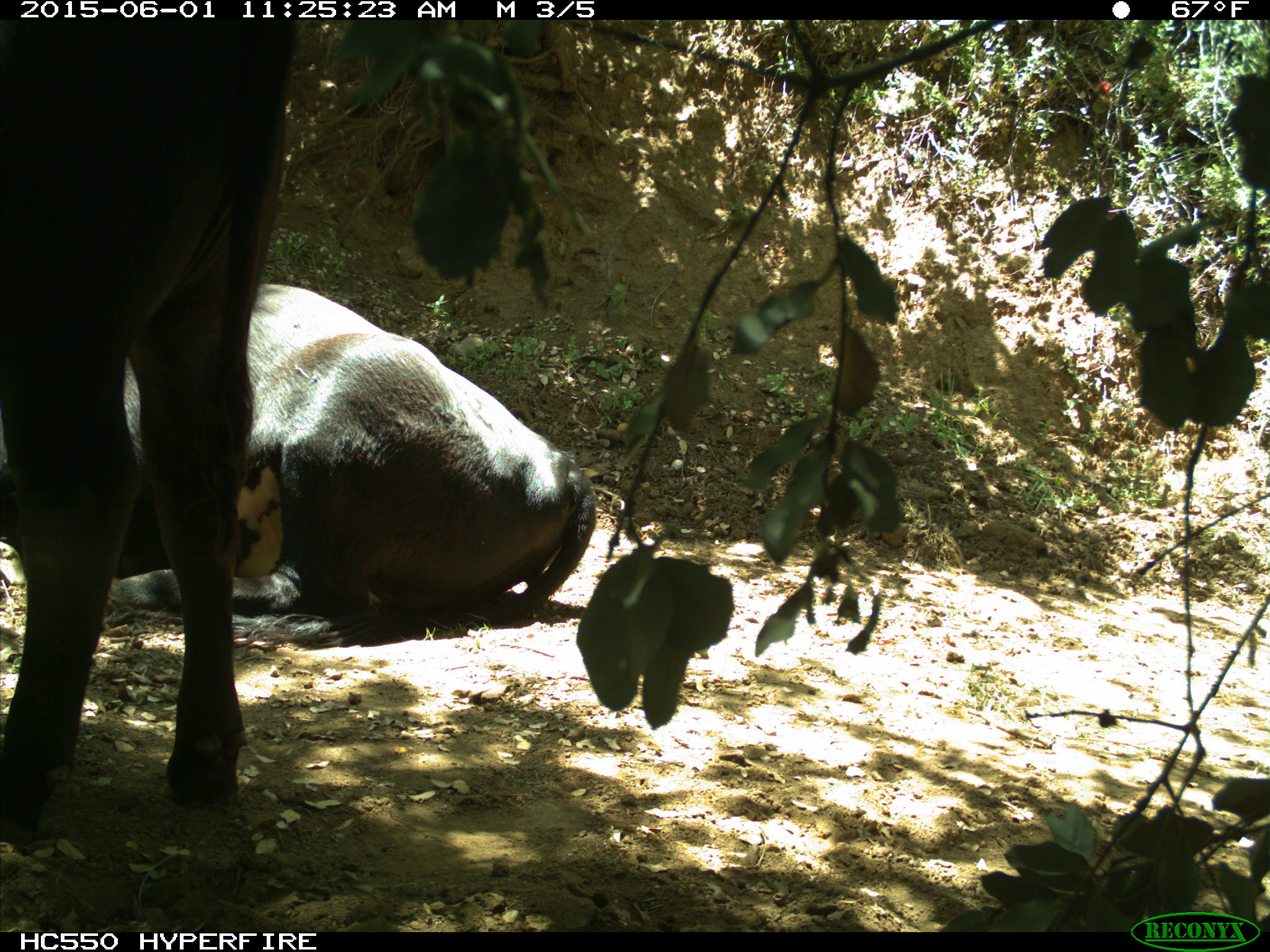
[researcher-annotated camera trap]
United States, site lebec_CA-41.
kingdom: Animalia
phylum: Chordata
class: Mammalia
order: Artiodactyla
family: Bovidae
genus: Bos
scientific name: Bos taurus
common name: domestic cow